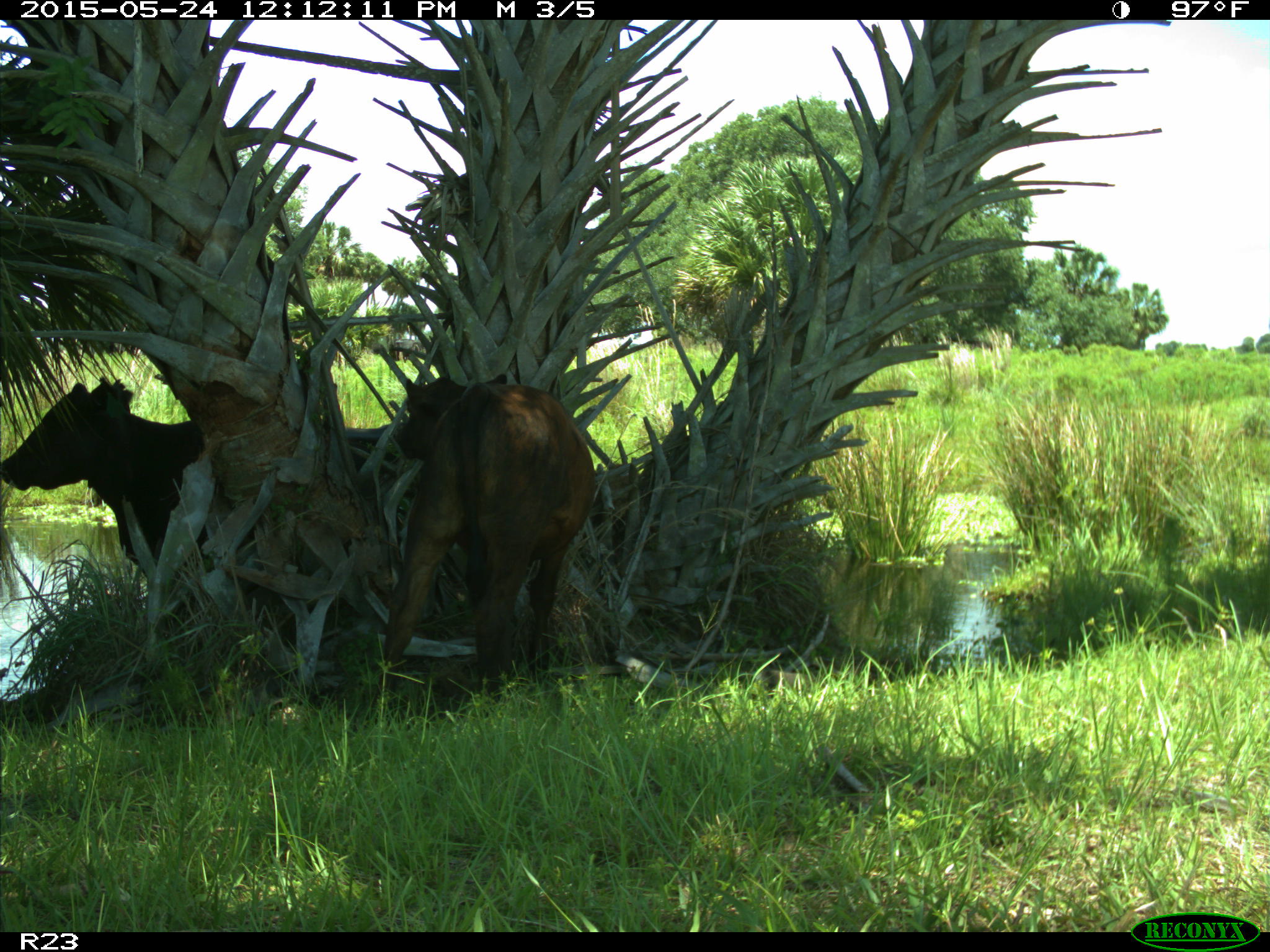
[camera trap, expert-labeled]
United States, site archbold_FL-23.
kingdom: Animalia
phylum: Chordata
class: Mammalia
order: Artiodactyla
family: Bovidae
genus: Bos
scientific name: Bos taurus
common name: domestic cow